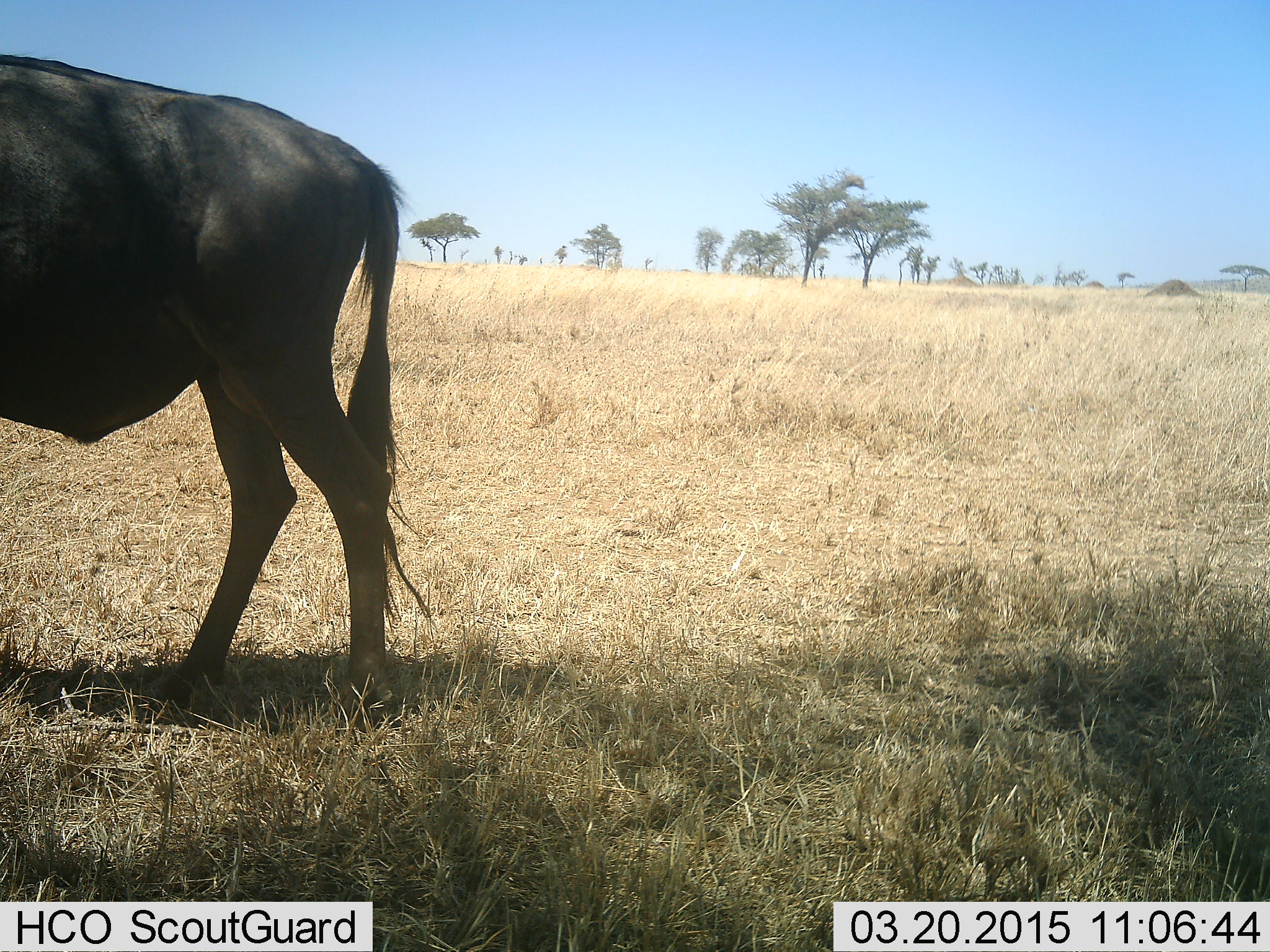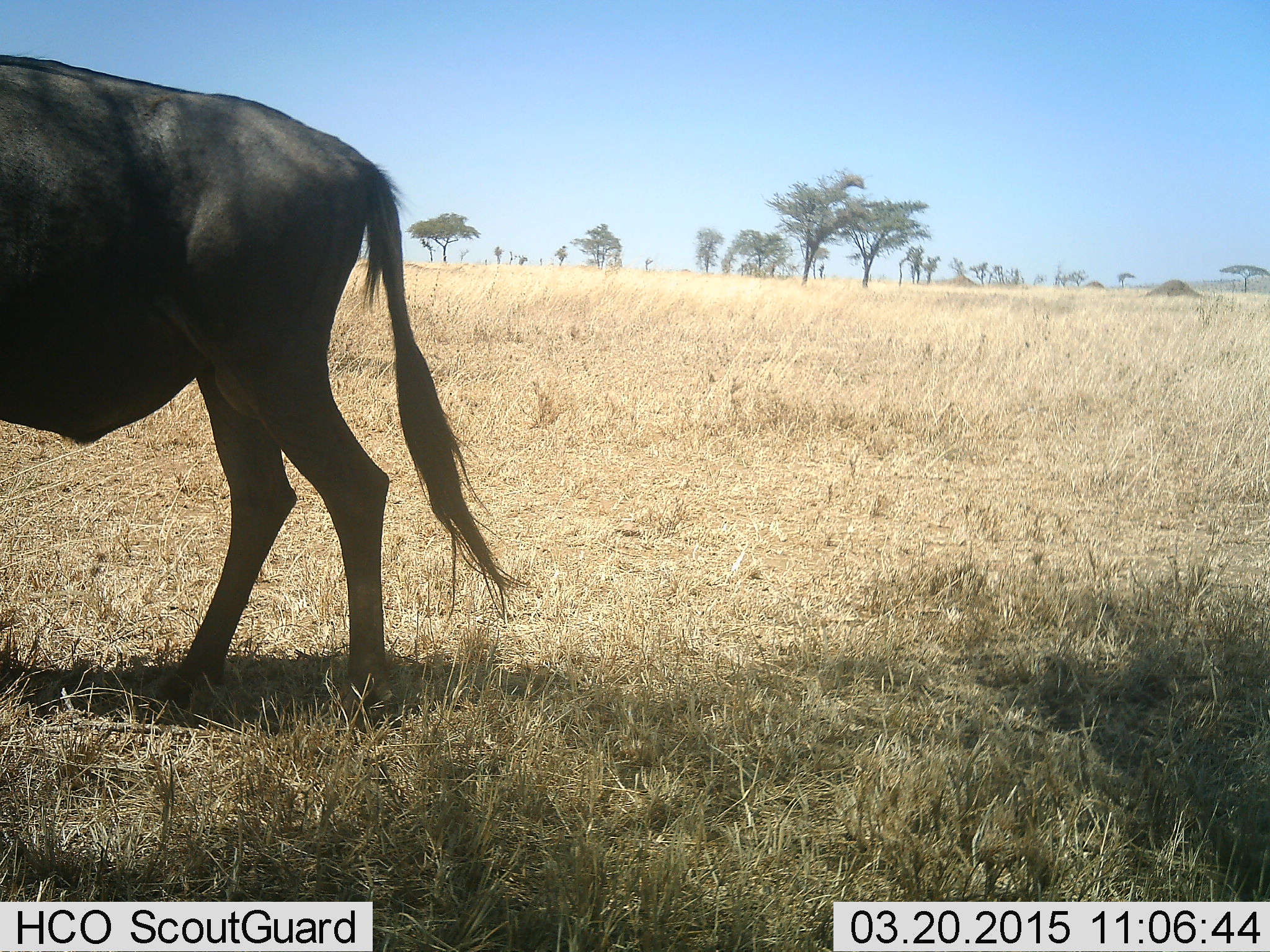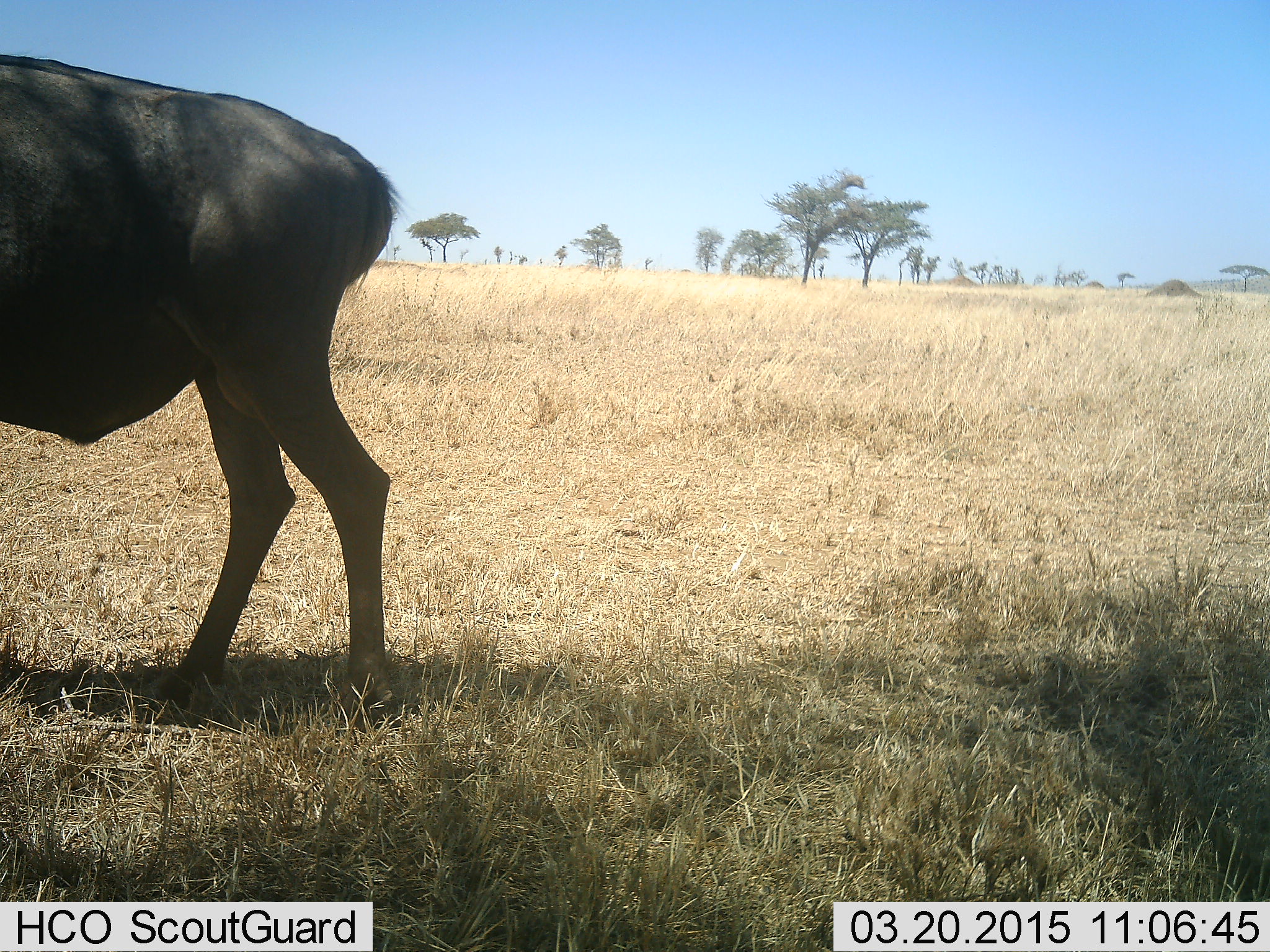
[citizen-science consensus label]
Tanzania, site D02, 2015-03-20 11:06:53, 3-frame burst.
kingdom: Animalia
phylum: Chordata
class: Mammalia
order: Artiodactyla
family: Bovidae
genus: Connochaetes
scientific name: Connochaetes taurinus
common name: blue wildebeest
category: wildebeest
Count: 1.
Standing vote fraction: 70%.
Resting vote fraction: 0%.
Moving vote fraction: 20%.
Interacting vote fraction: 0%.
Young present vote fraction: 0%.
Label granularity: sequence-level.